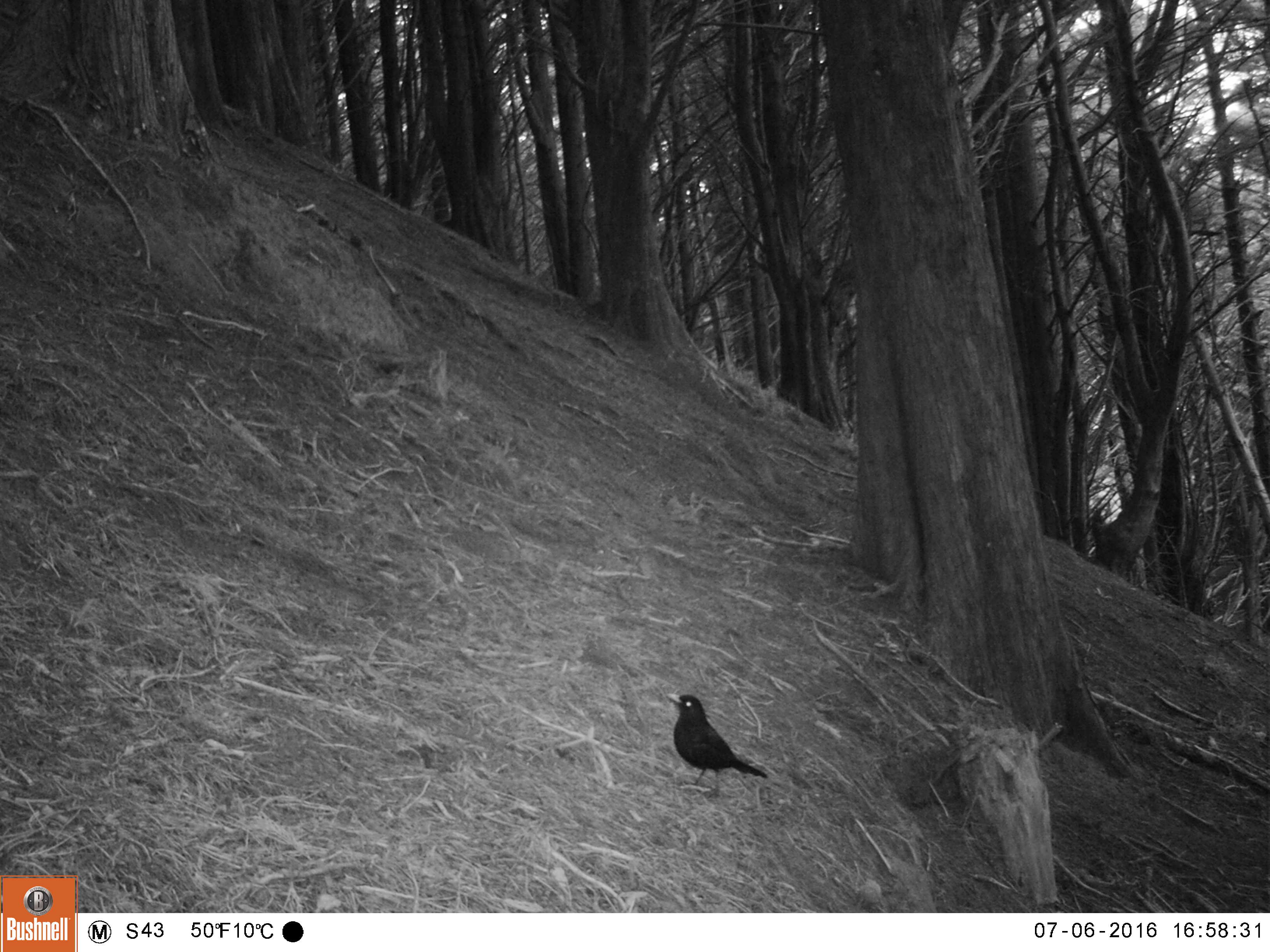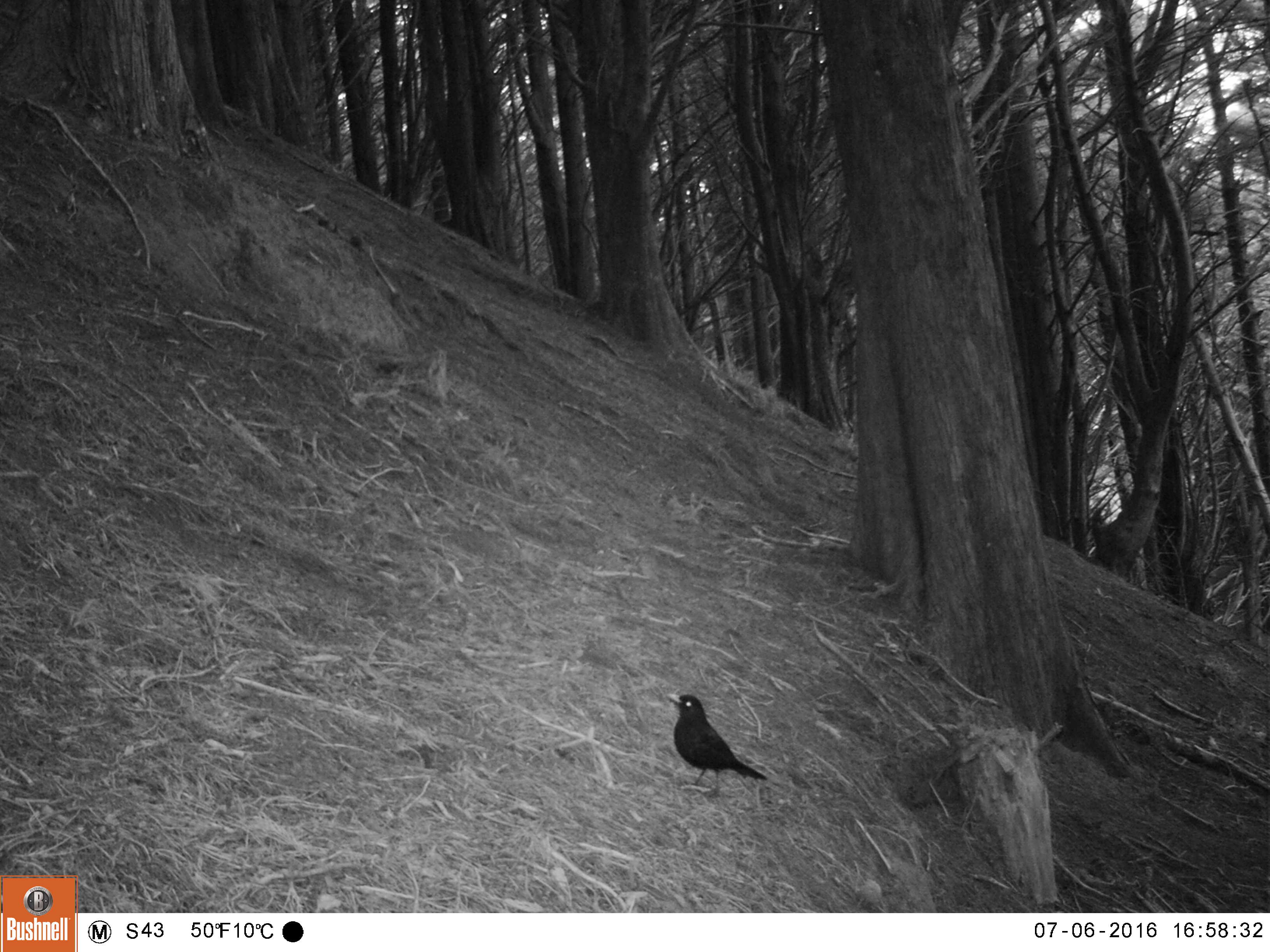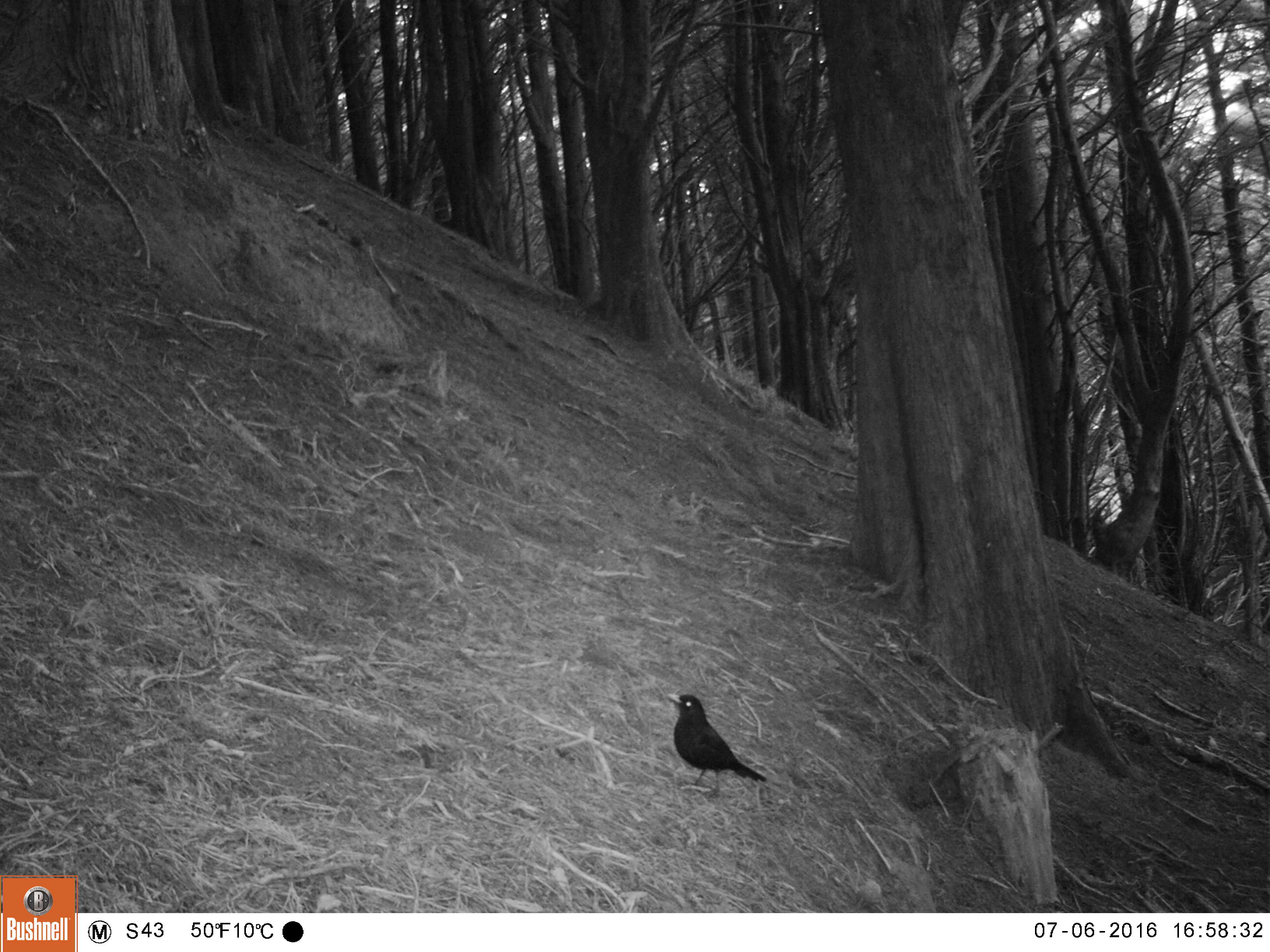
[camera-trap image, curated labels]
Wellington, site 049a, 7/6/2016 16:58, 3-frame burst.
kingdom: Animalia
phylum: Chordata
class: Aves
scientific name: Aves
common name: bird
Bird (Aves).